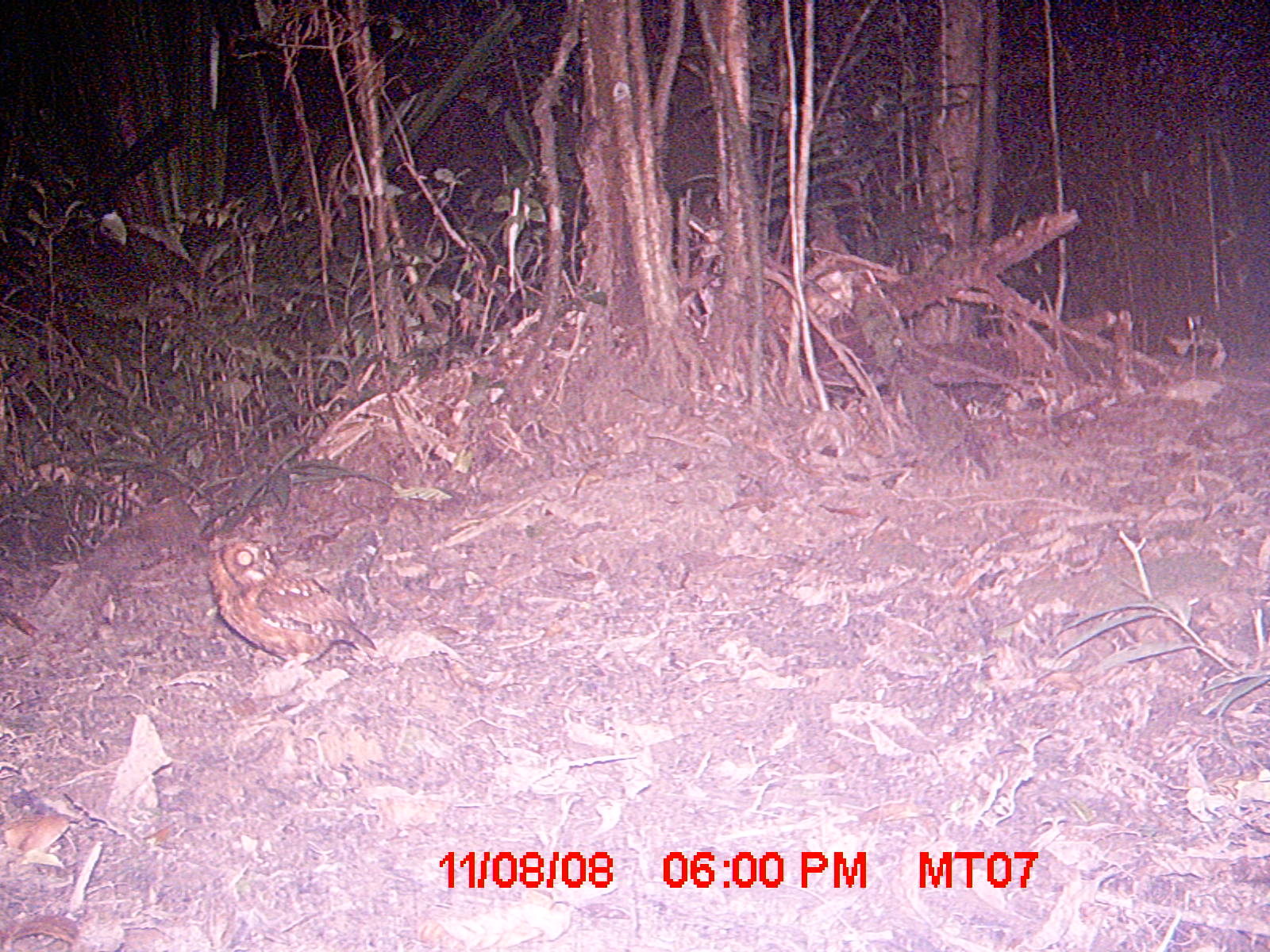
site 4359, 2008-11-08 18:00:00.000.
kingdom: Animalia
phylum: Chordata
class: Aves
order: Strigiformes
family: Strigidae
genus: Asio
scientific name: Asio madagascariensis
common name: madagascar owl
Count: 1.